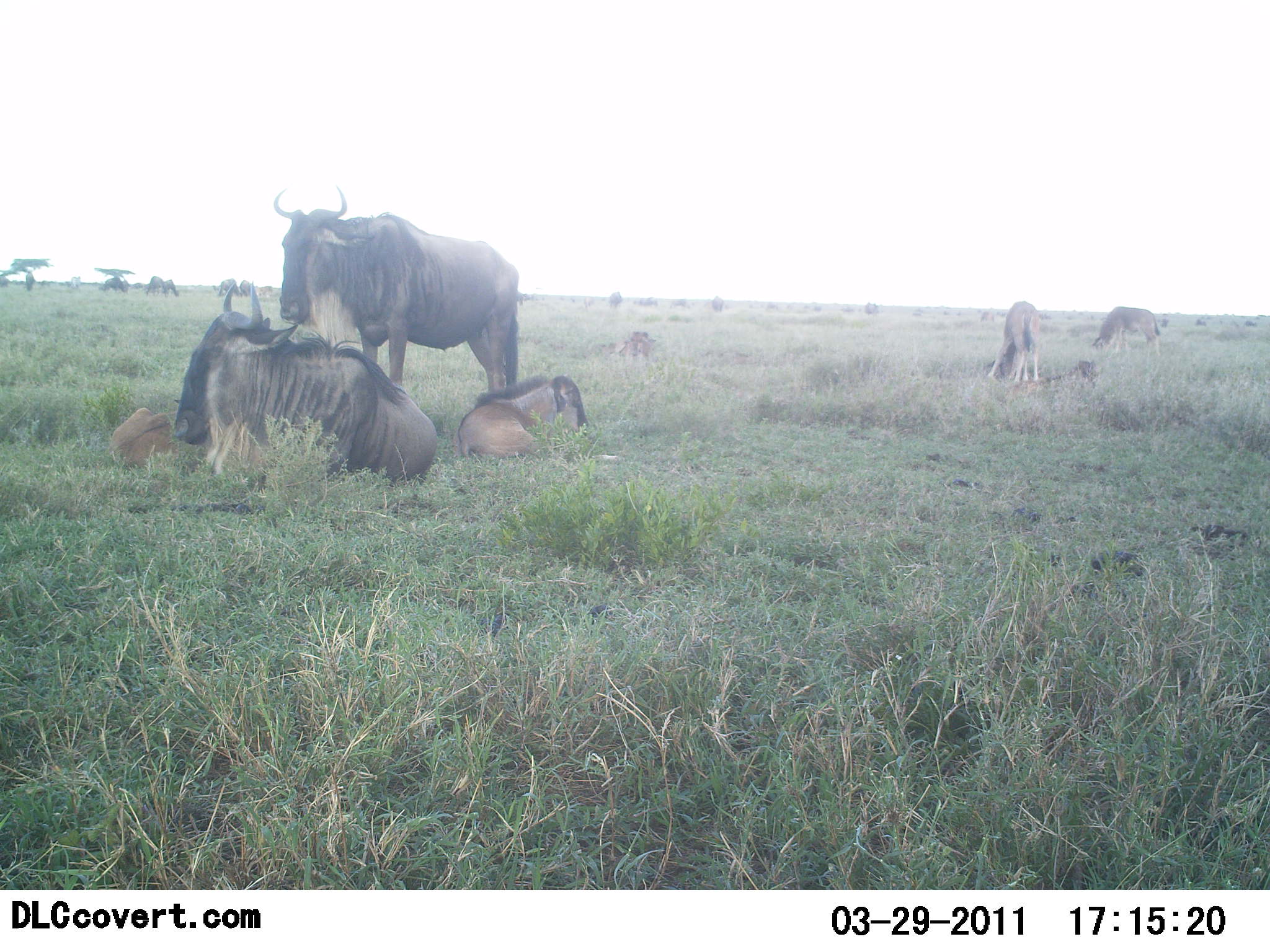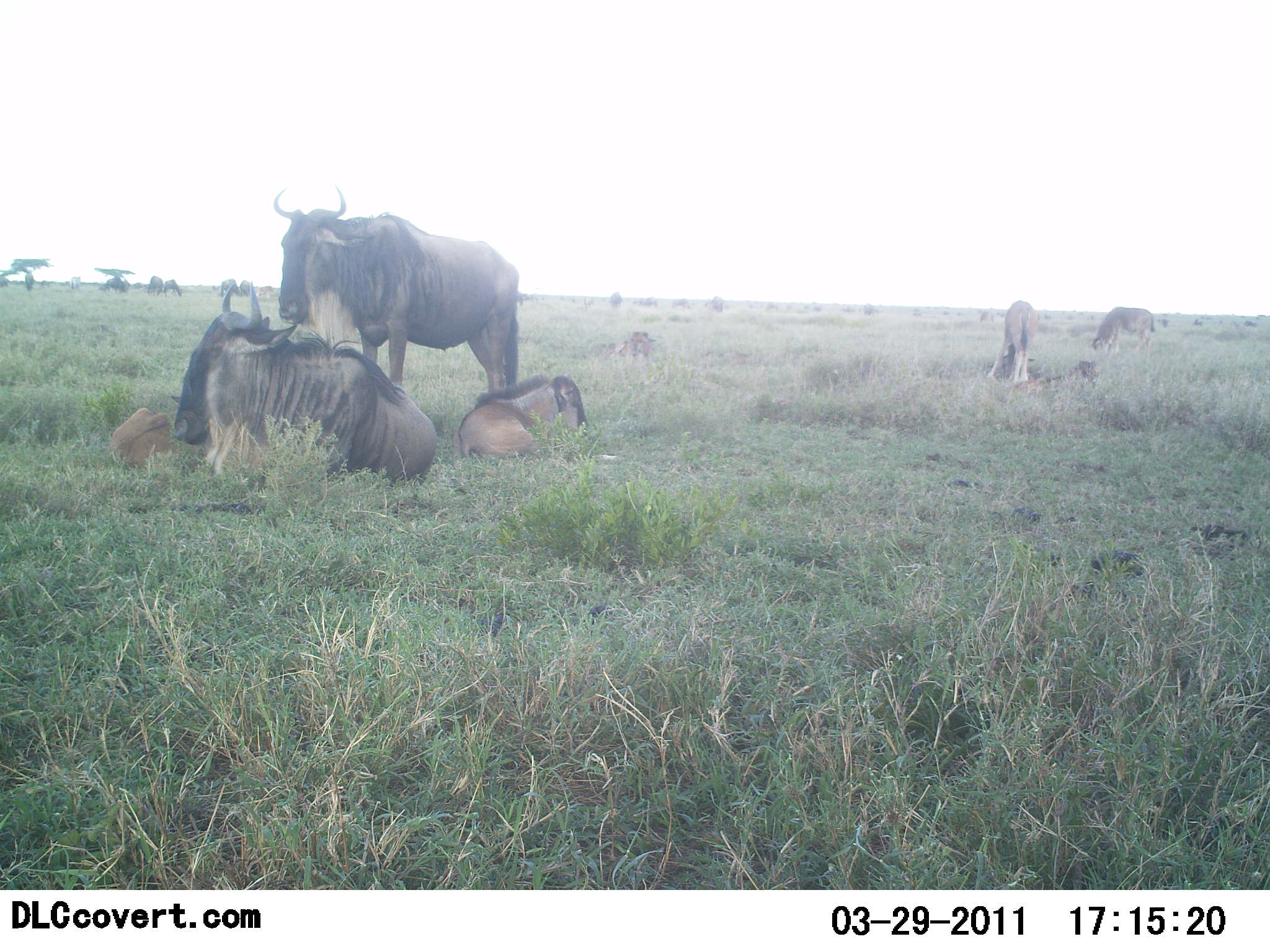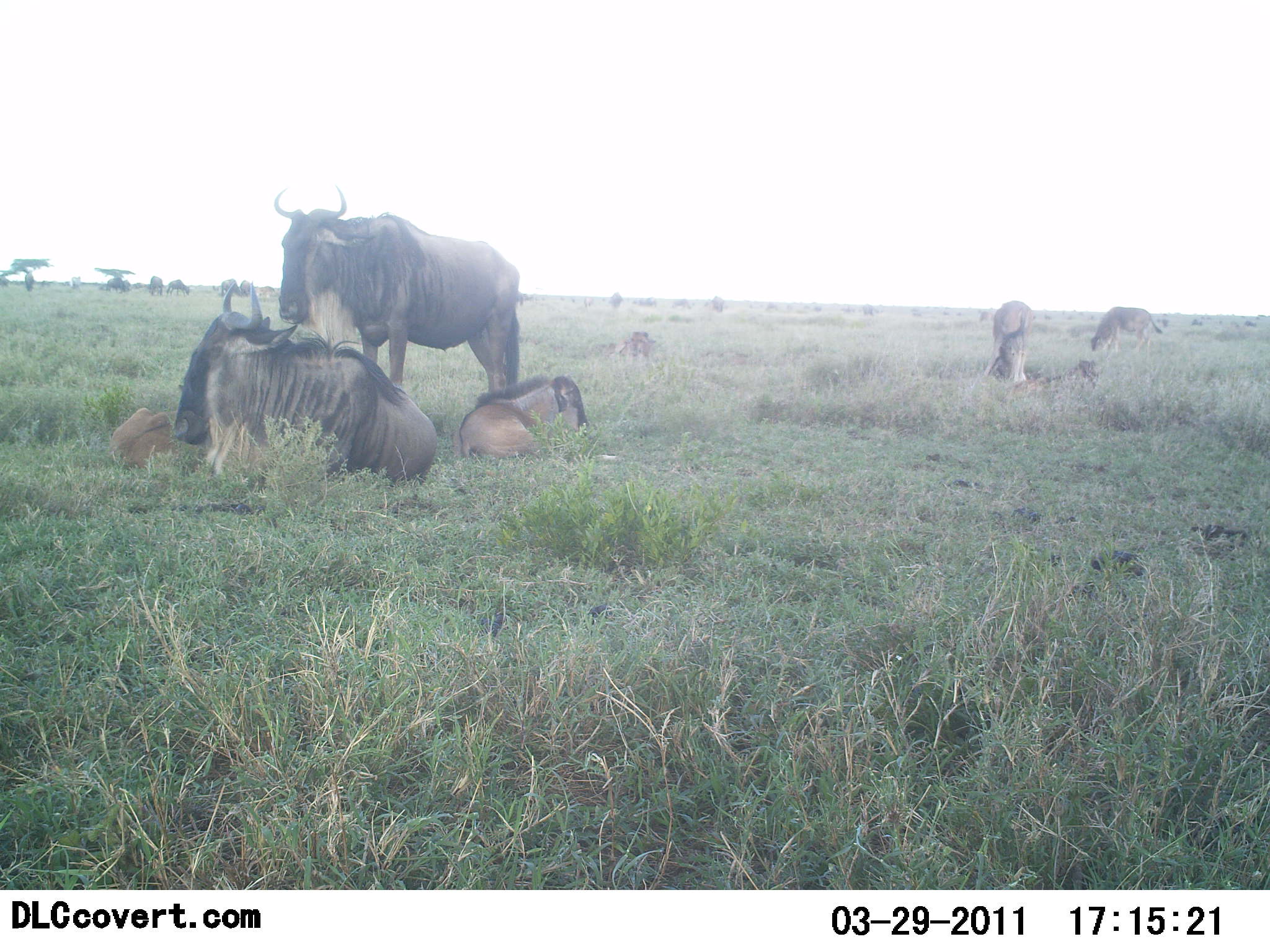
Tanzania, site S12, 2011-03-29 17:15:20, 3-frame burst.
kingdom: Animalia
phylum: Chordata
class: Mammalia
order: Artiodactyla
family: Bovidae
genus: Connochaetes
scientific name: Connochaetes taurinus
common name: blue wildebeest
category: wildebeest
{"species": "wildebeest (blue wildebeest) (Connochaetes taurinus)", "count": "6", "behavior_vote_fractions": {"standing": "75%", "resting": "100%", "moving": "8%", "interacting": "0%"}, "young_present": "83%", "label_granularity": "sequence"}